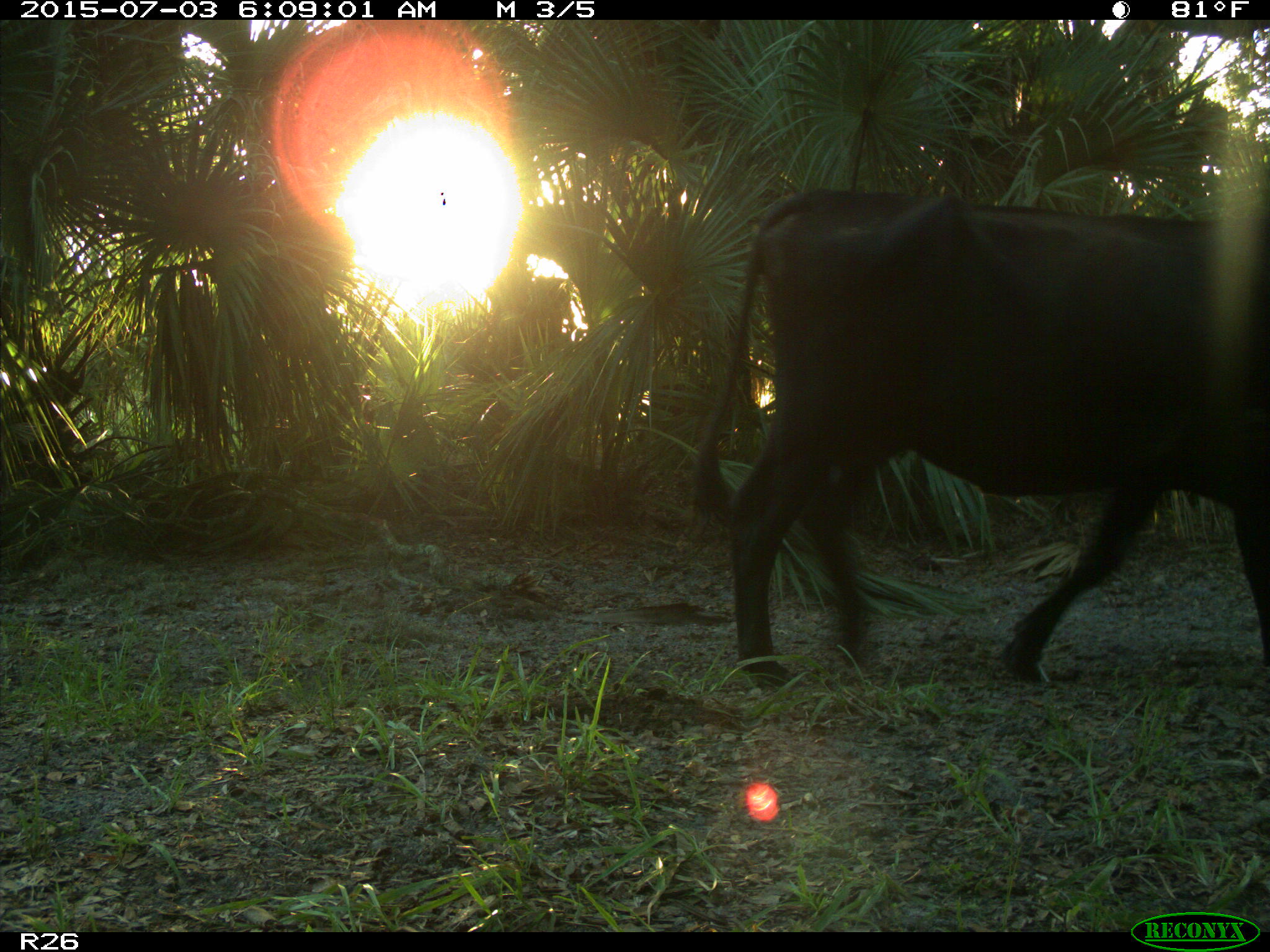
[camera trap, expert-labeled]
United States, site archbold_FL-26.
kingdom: Animalia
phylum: Chordata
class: Mammalia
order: Artiodactyla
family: Bovidae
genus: Bos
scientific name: Bos taurus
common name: domestic cow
Bos taurus (domestic cow).